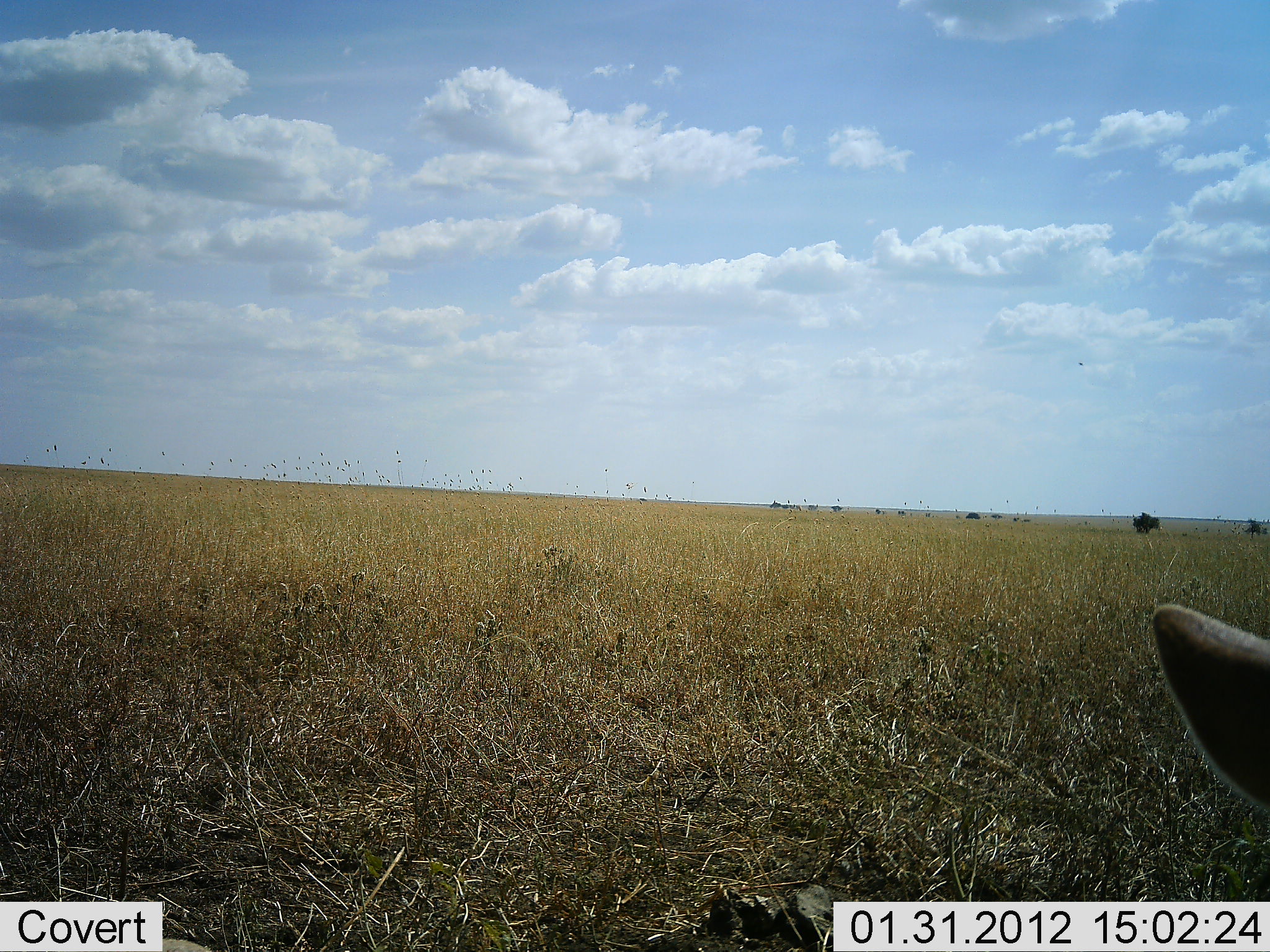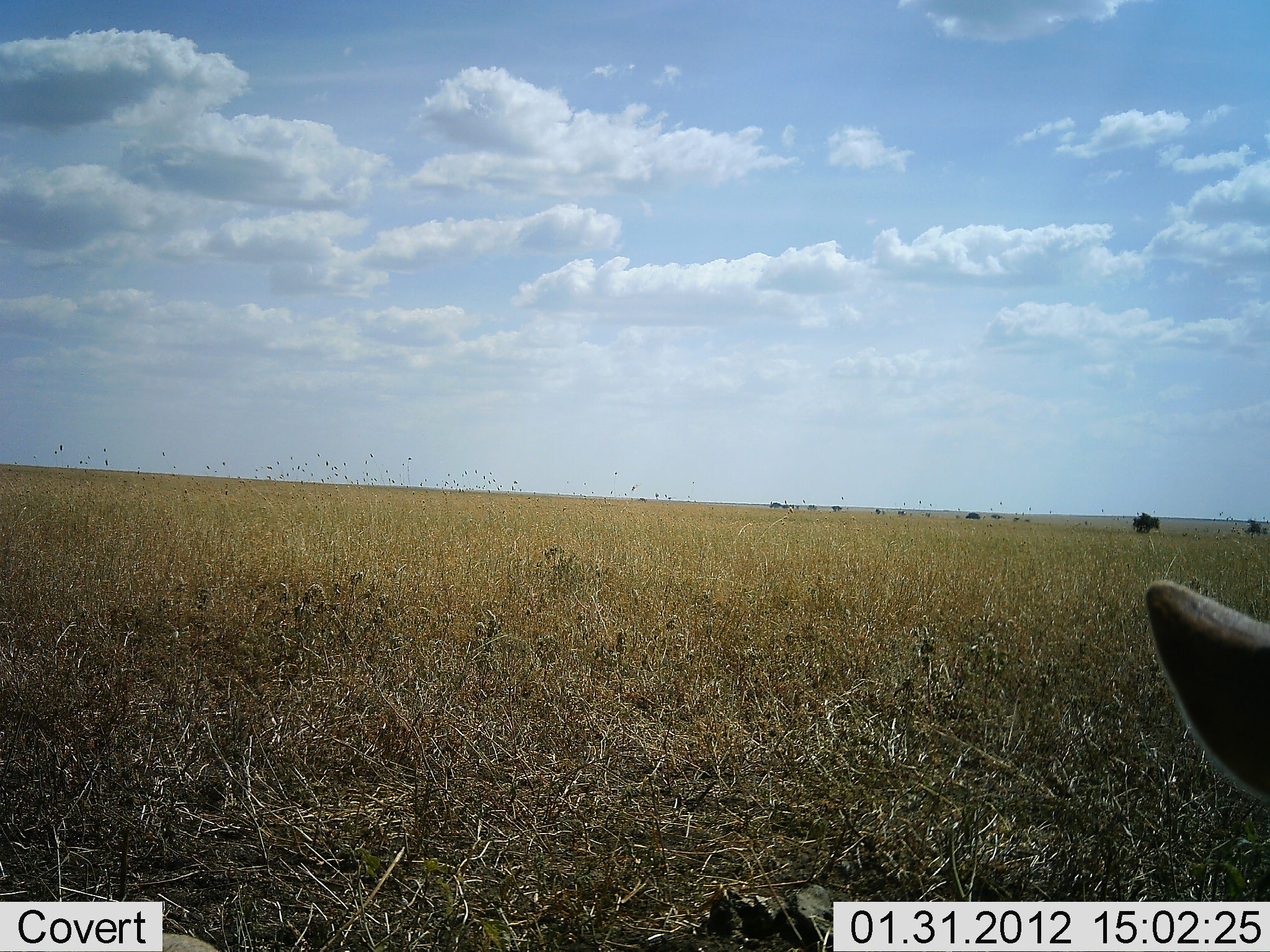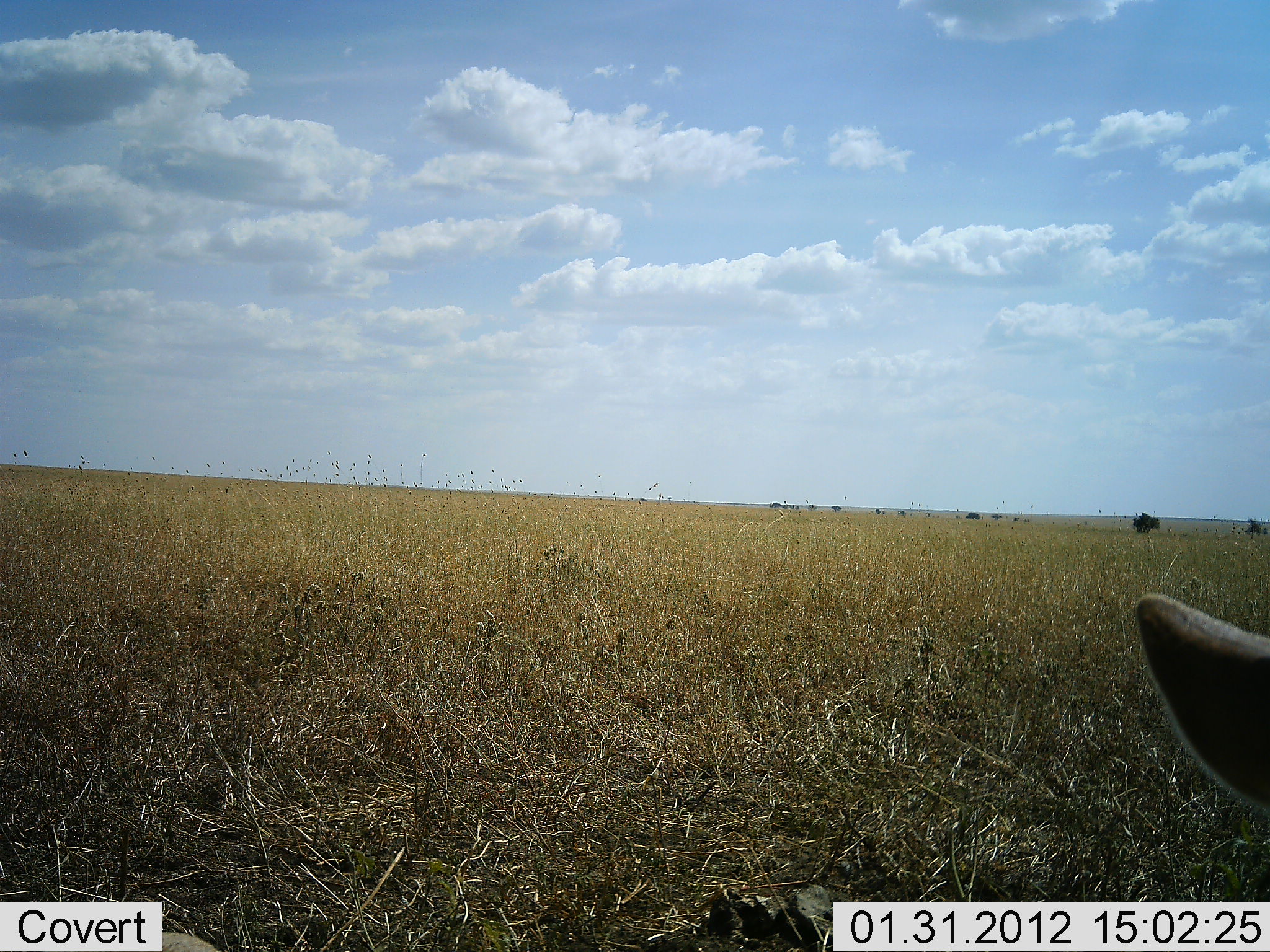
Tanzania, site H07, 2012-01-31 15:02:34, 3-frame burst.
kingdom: Animalia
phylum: Chordata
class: Mammalia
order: Artiodactyla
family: Bovidae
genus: Eudorcas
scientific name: Eudorcas thomsonii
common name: thomson's gazelle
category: gazellethomsons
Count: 1.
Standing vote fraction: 33%.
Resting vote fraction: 67%.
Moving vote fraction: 0%.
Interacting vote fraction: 0%.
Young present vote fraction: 0%.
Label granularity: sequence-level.